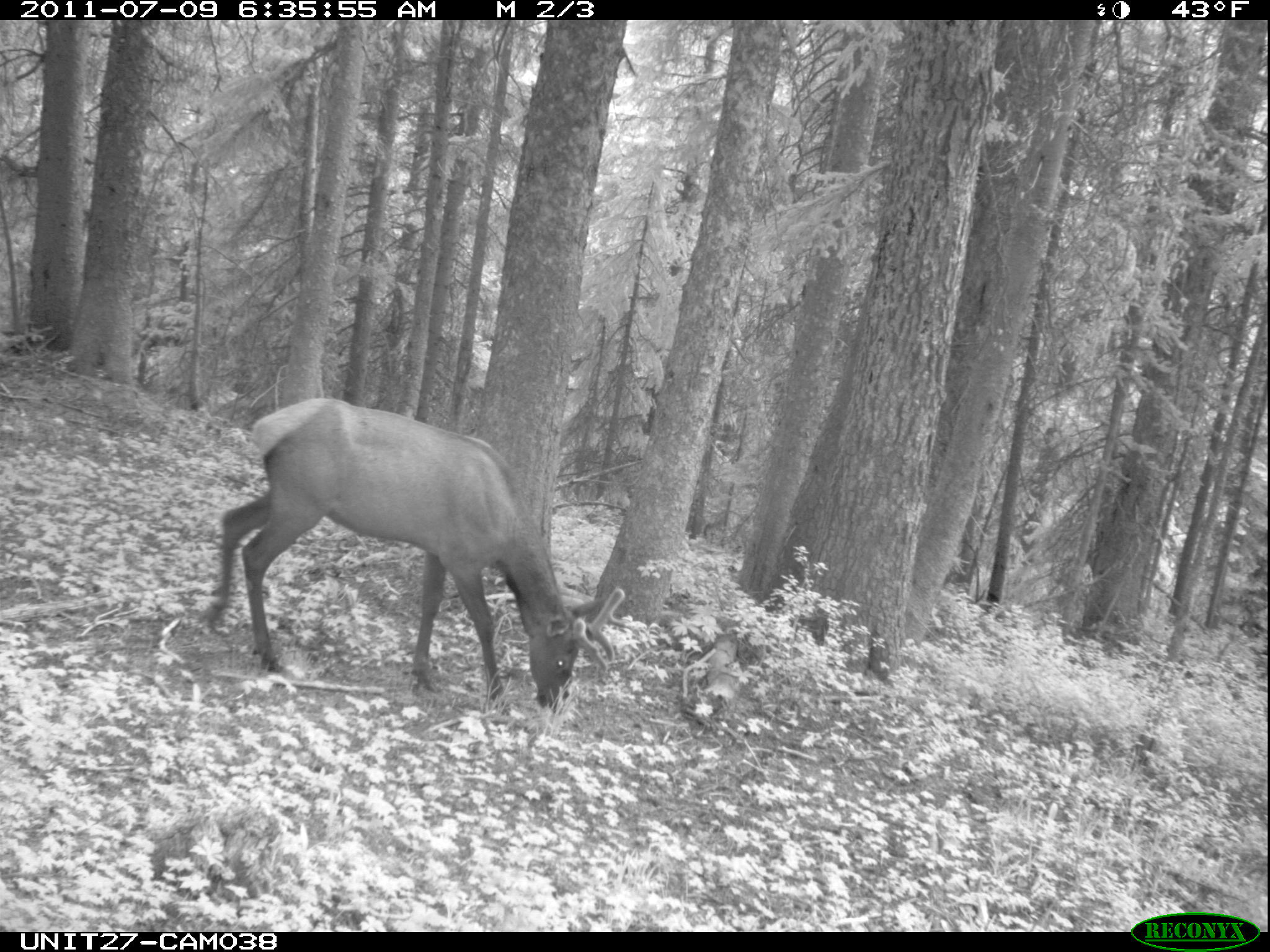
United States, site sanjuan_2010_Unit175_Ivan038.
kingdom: Animalia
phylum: Chordata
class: Mammalia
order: Artiodactyla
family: Cervidae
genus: Cervus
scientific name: Cervus elaphus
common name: red deer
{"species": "Cervus elaphus (red deer)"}